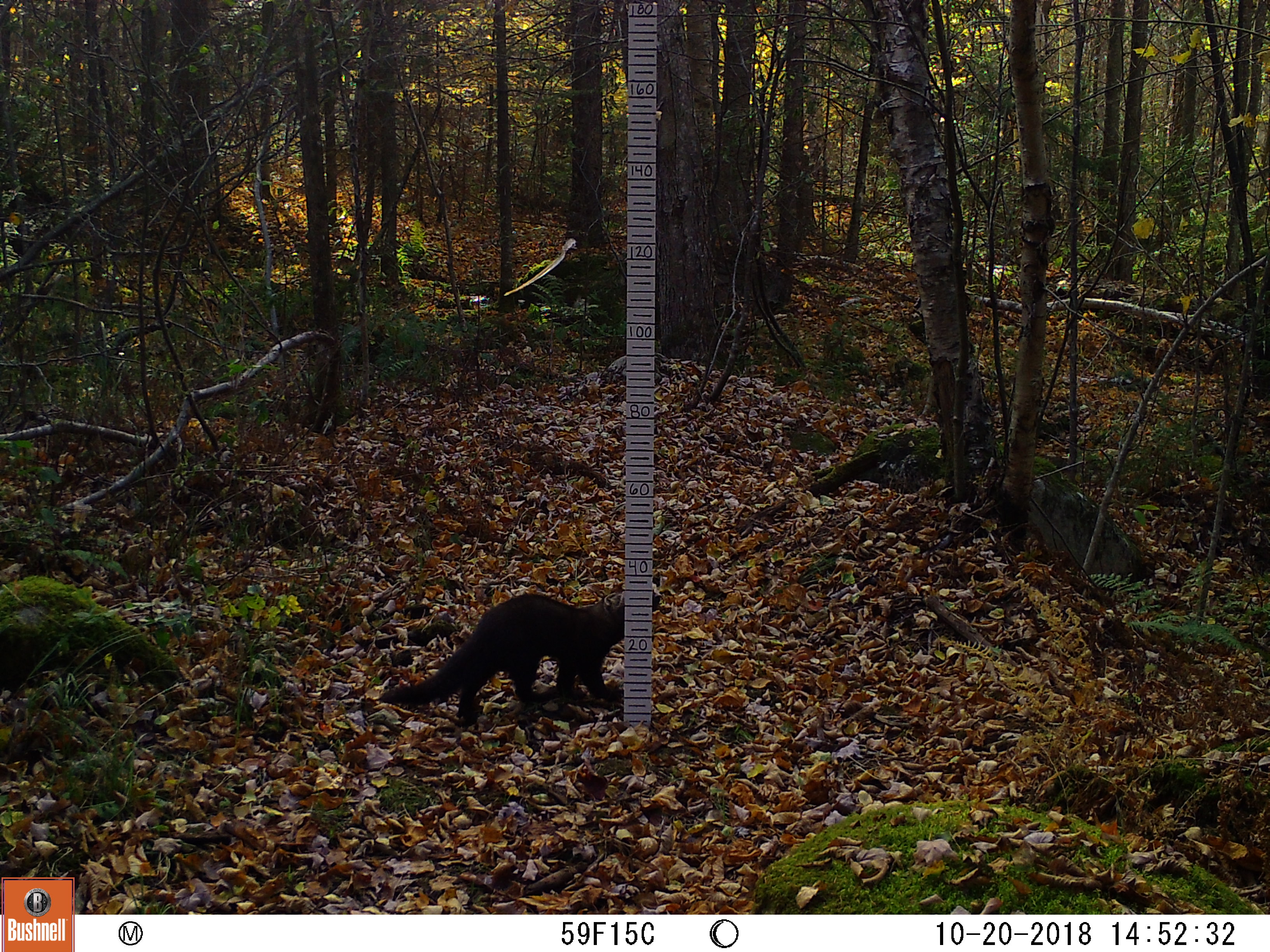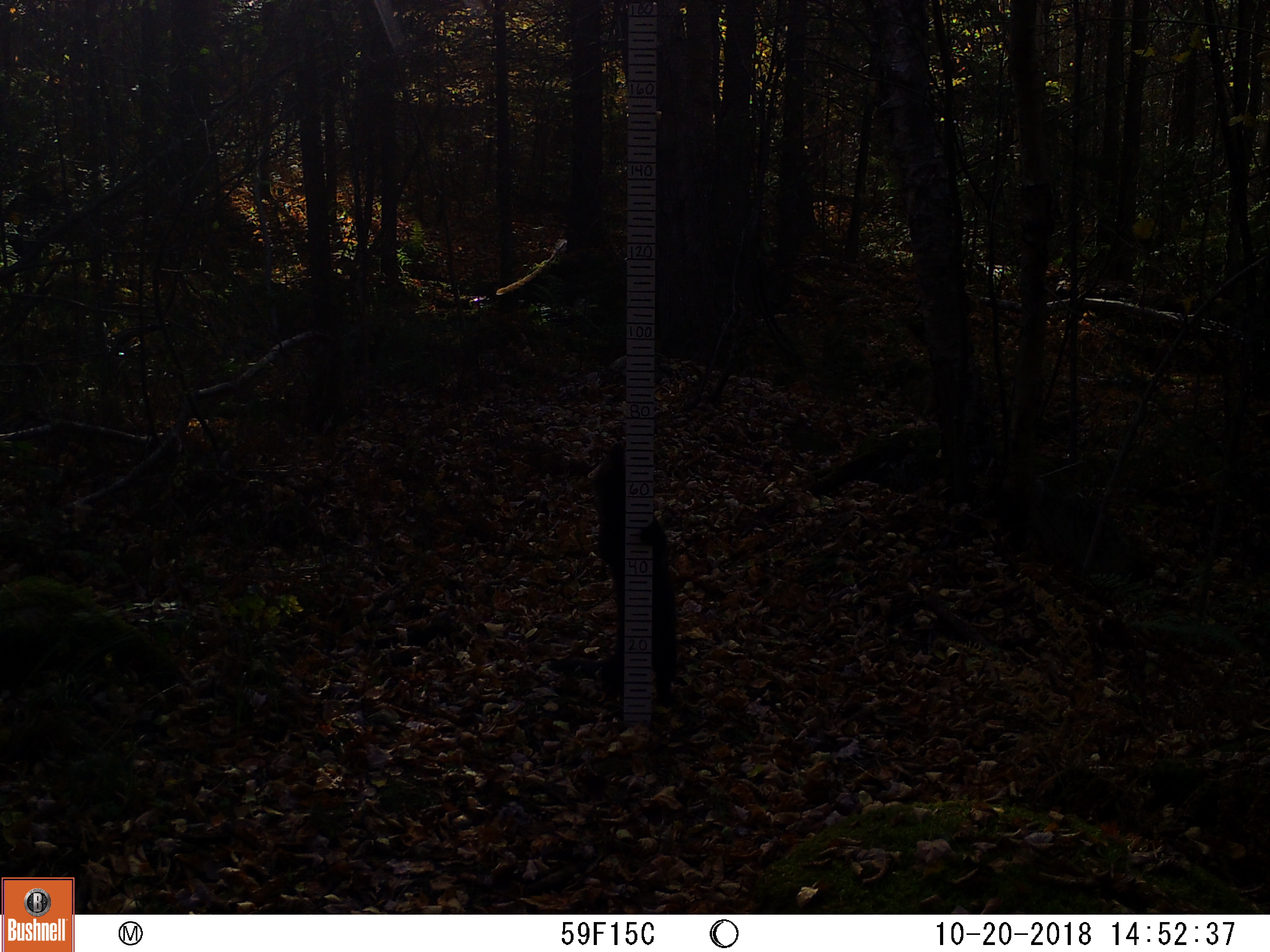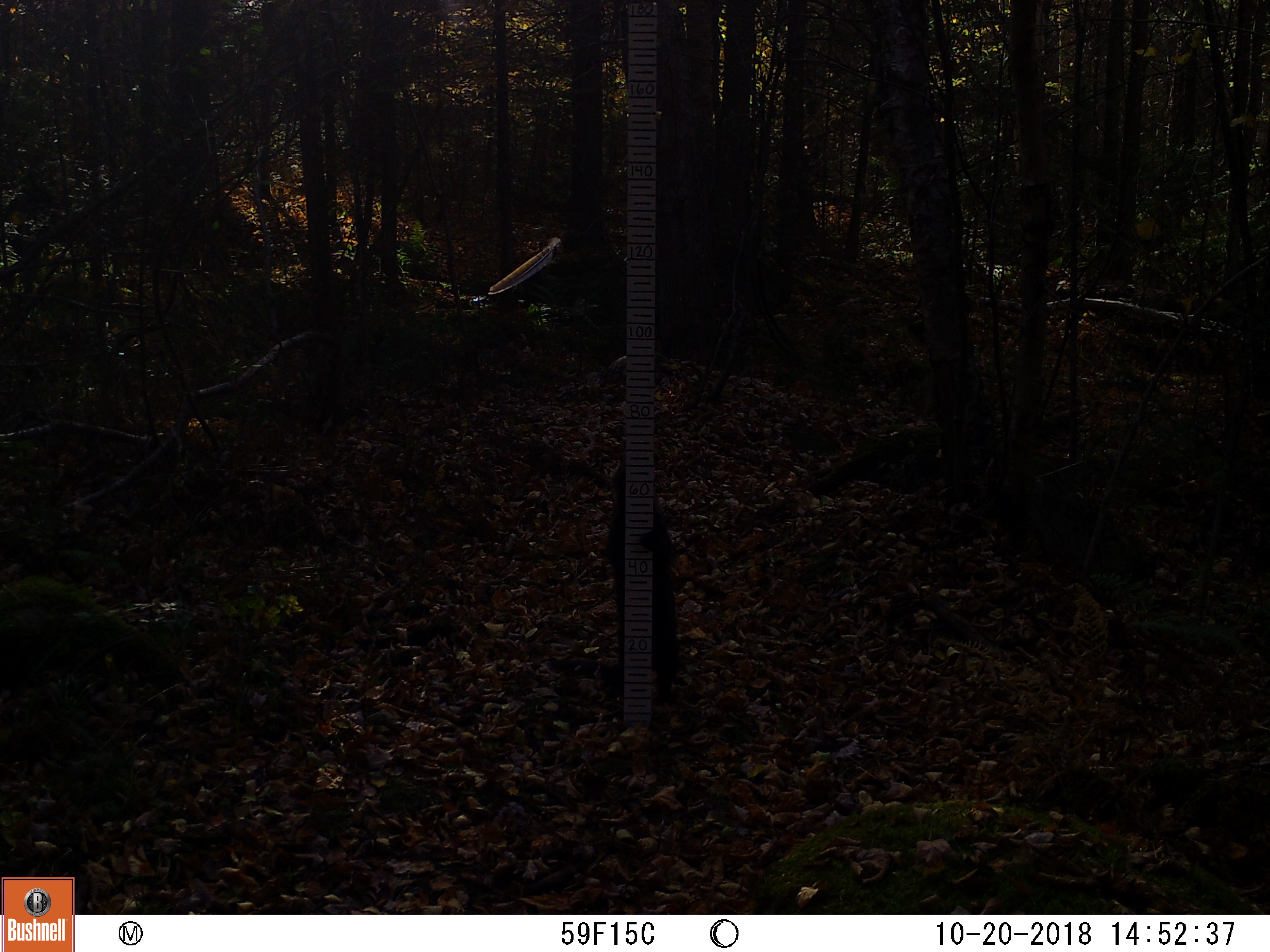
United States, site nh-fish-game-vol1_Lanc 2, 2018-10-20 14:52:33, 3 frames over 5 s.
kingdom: Animalia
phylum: Chordata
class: Mammalia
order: Carnivora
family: Mustelidae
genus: Pekania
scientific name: Pekania pennanti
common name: fisher